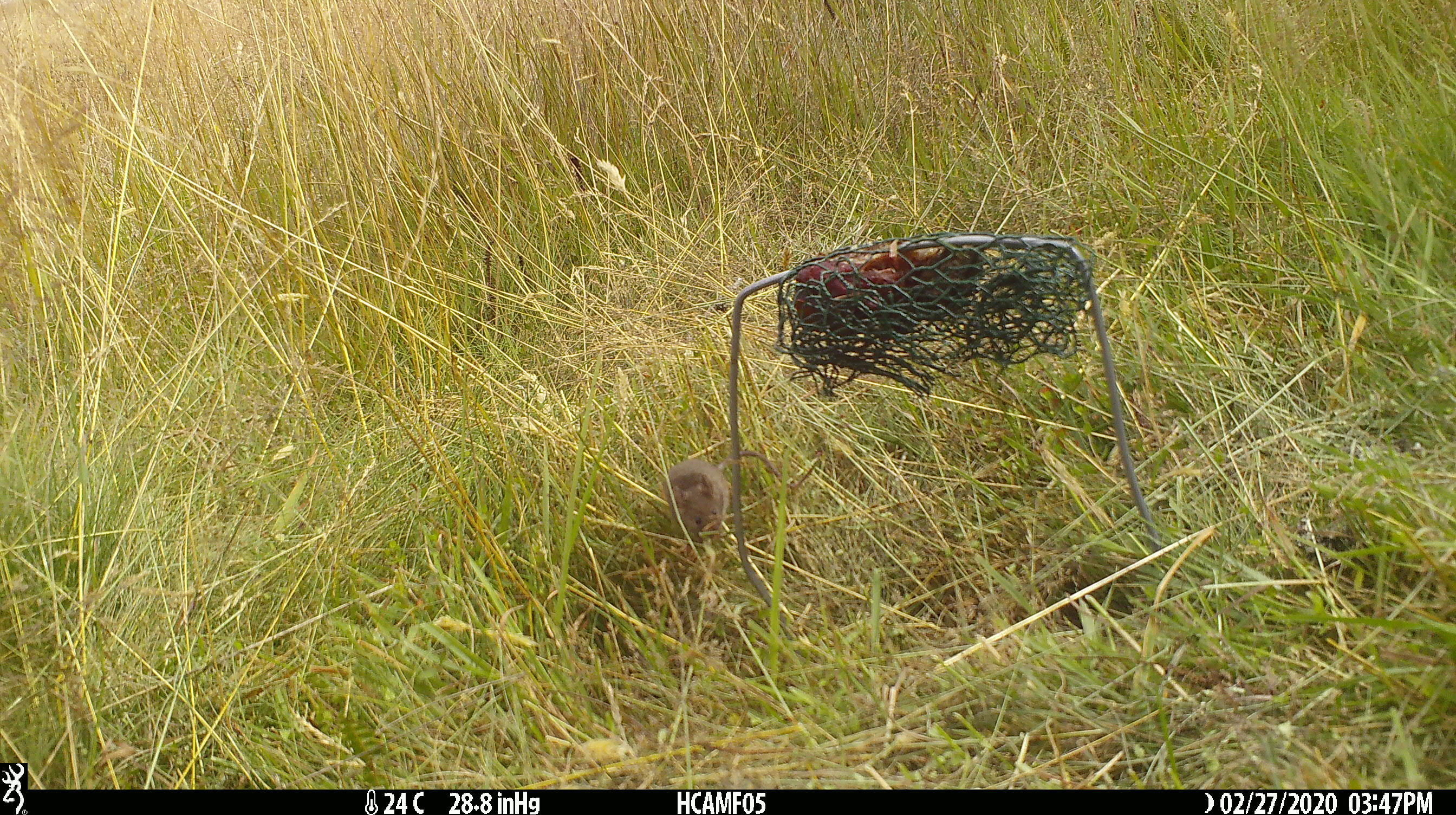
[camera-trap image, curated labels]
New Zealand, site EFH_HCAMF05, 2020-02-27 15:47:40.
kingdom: Animalia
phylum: Chordata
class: Mammalia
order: Rodentia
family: Muridae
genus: Mus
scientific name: Mus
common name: mouse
Mouse (Mus).